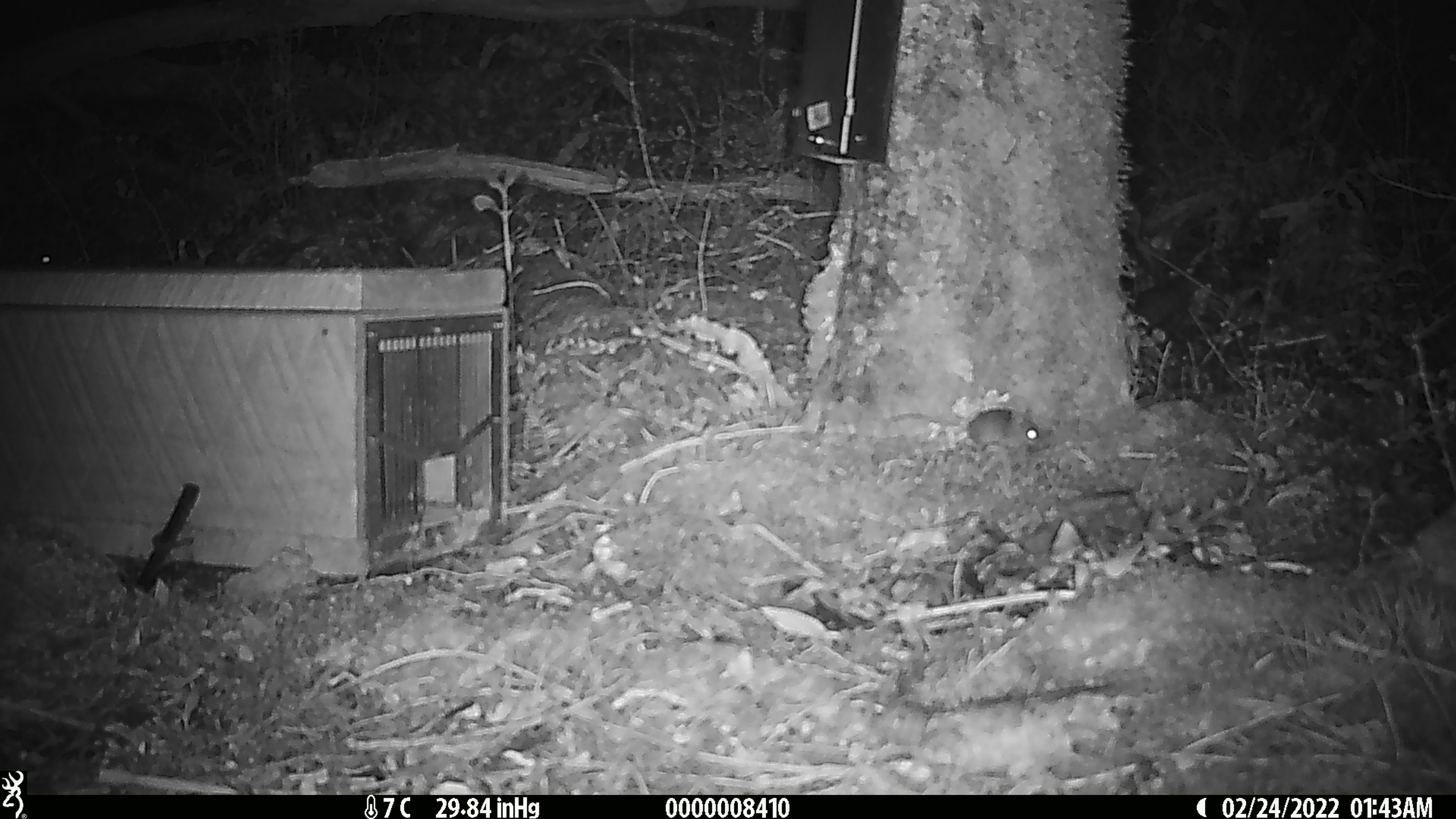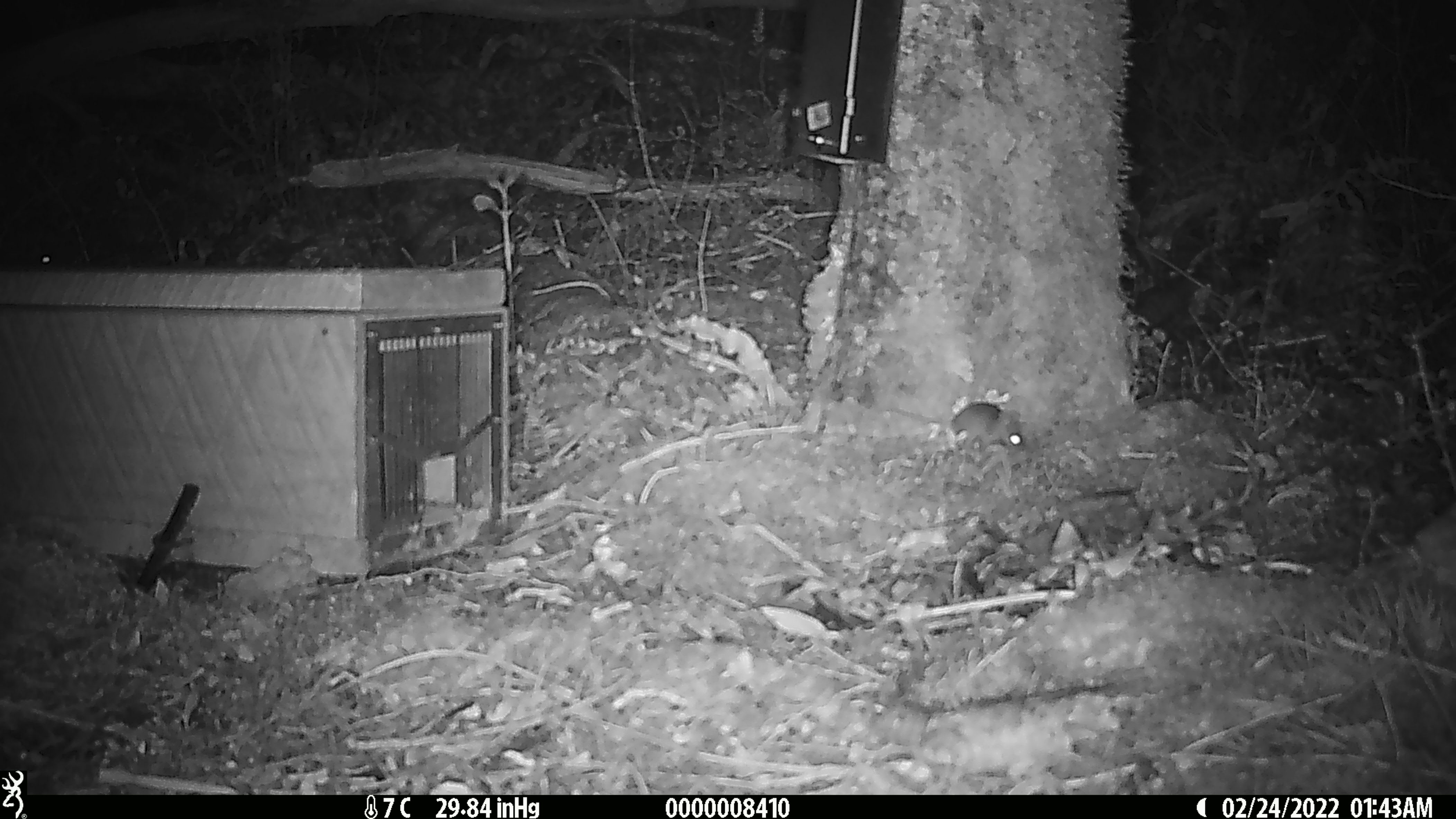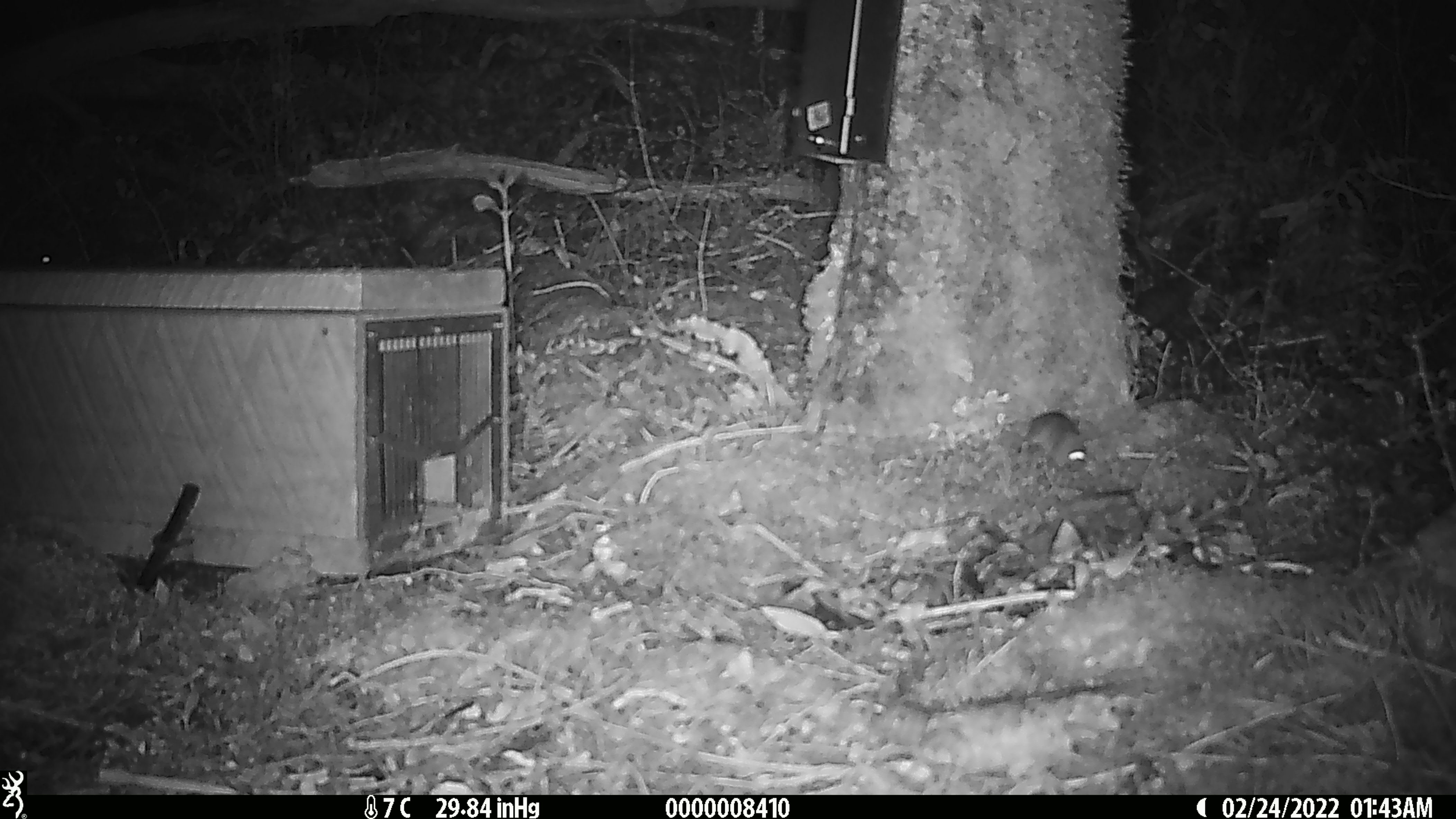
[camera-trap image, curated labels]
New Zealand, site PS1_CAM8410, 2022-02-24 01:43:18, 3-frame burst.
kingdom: Animalia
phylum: Chordata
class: Mammalia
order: Rodentia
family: Muridae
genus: Mus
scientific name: Mus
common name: mouse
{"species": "mouse (Mus)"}